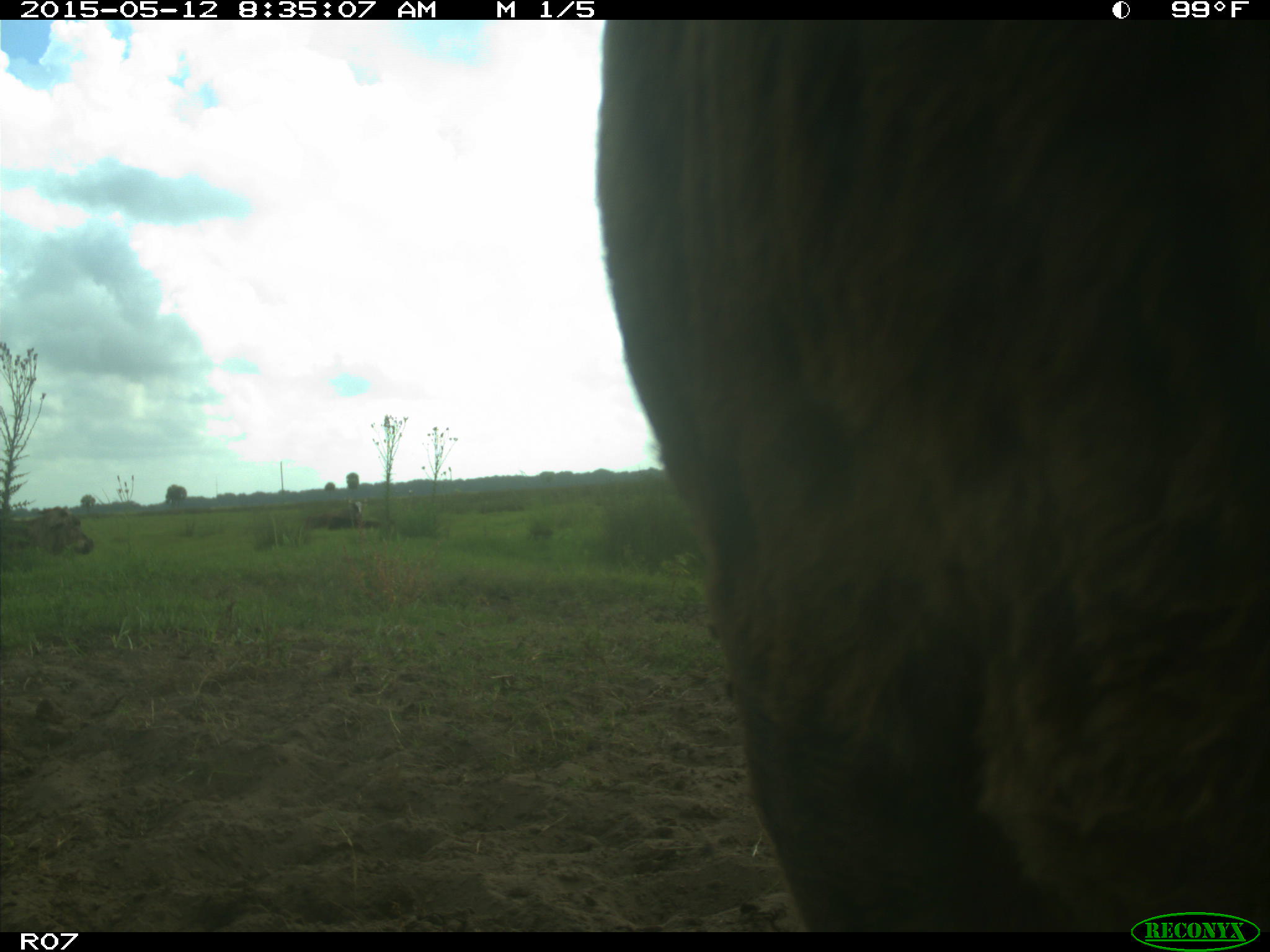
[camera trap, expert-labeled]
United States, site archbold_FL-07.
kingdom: Animalia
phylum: Chordata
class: Mammalia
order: Artiodactyla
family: Bovidae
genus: Bos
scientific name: Bos taurus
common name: domestic cow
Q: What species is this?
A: Bos taurus (domestic cow).